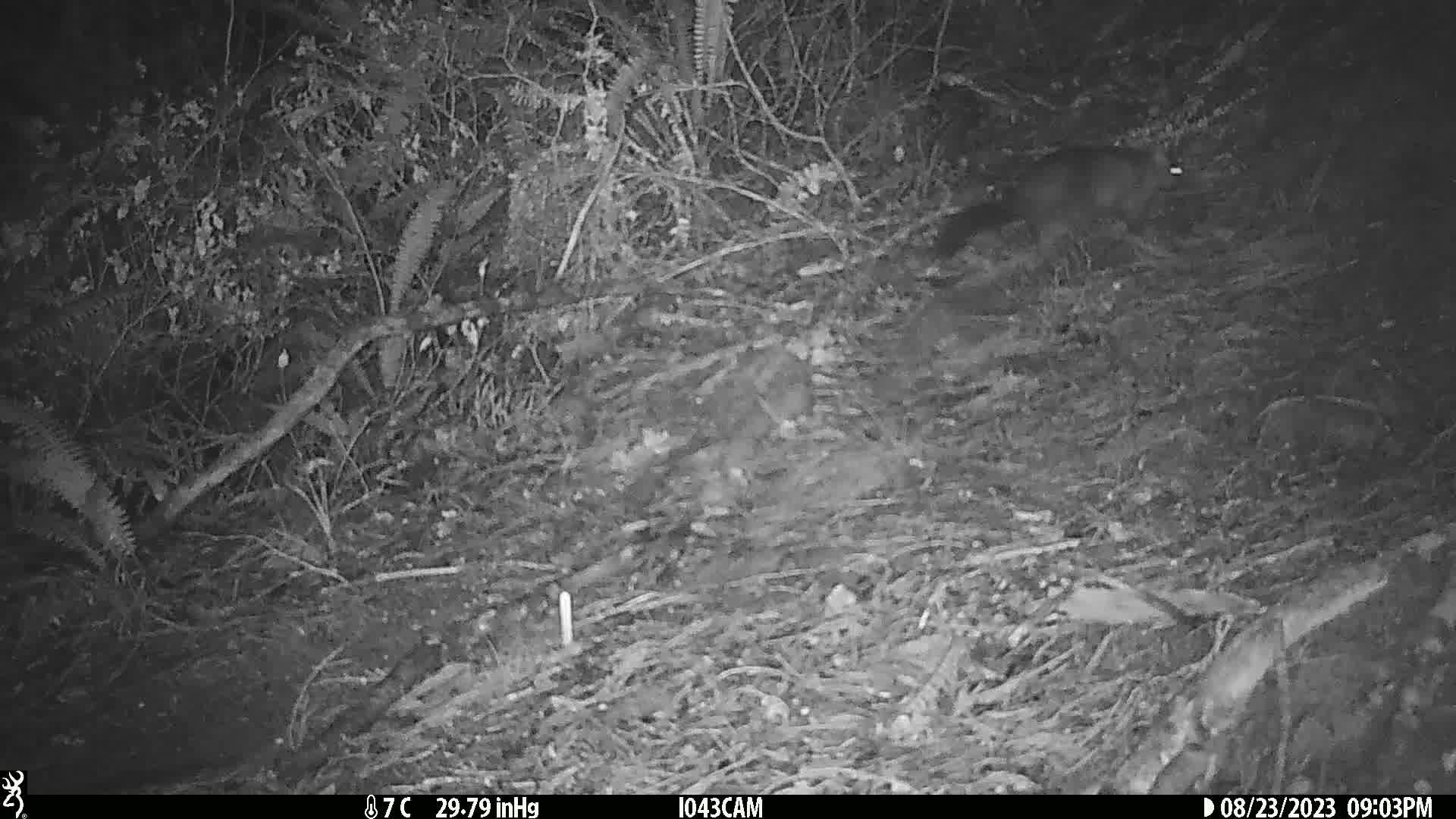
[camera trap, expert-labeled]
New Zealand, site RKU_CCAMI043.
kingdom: Animalia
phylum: Chordata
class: Mammalia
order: Diprotodontia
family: Phalangeridae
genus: Trichosurus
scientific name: Trichosurus vulpecula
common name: common brushtail possum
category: possum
Possum (common brushtail possum) (Trichosurus vulpecula).